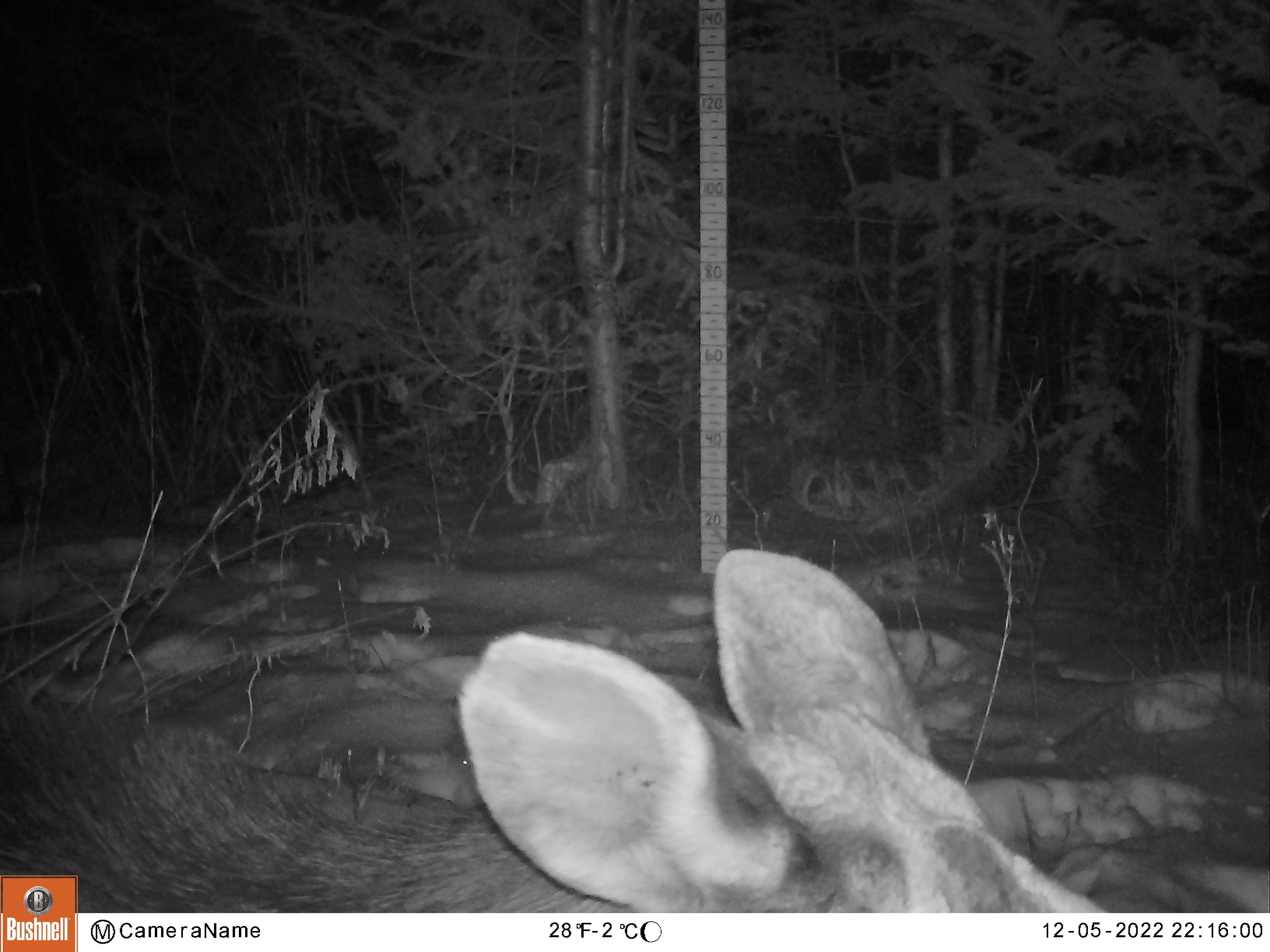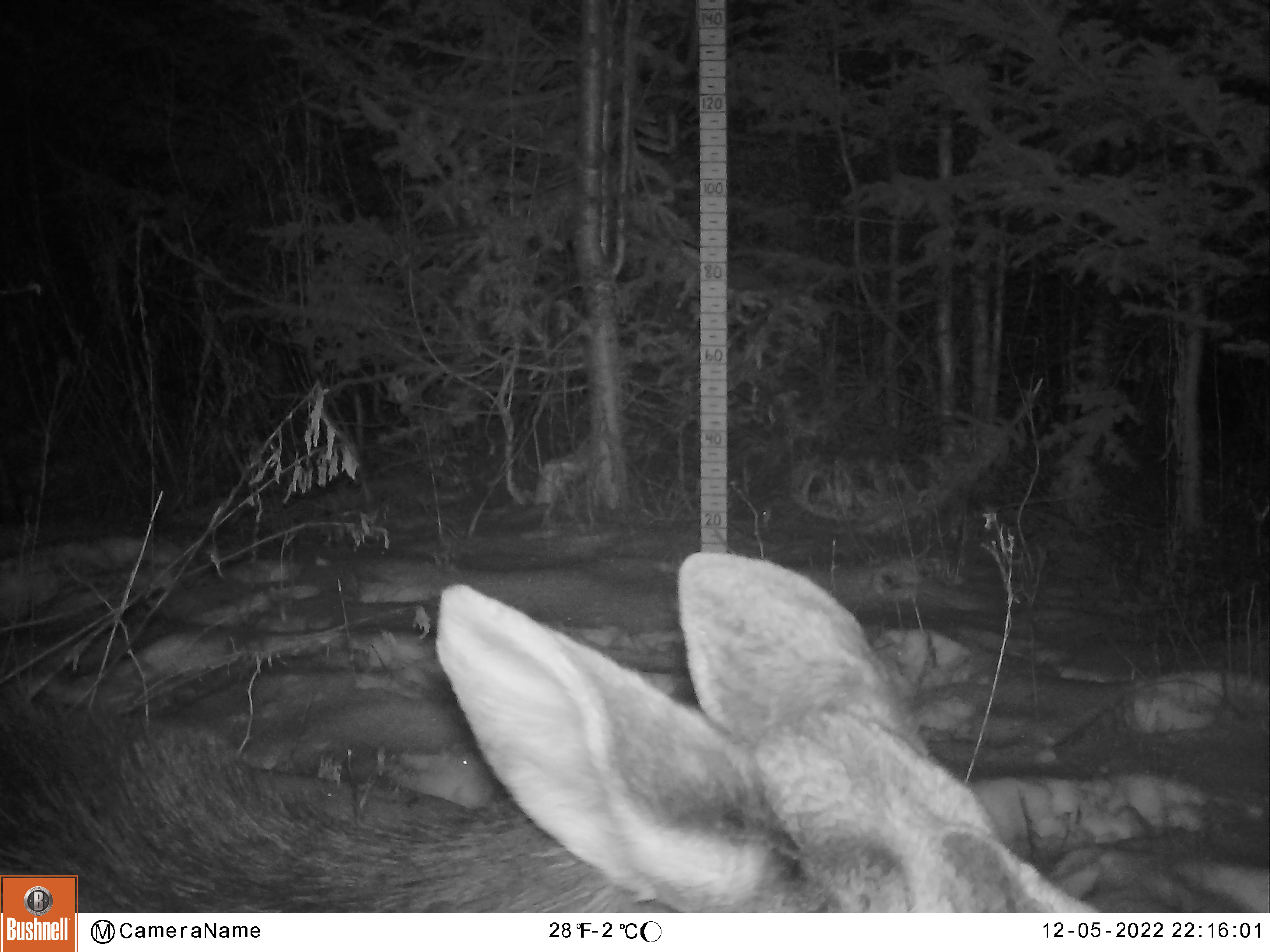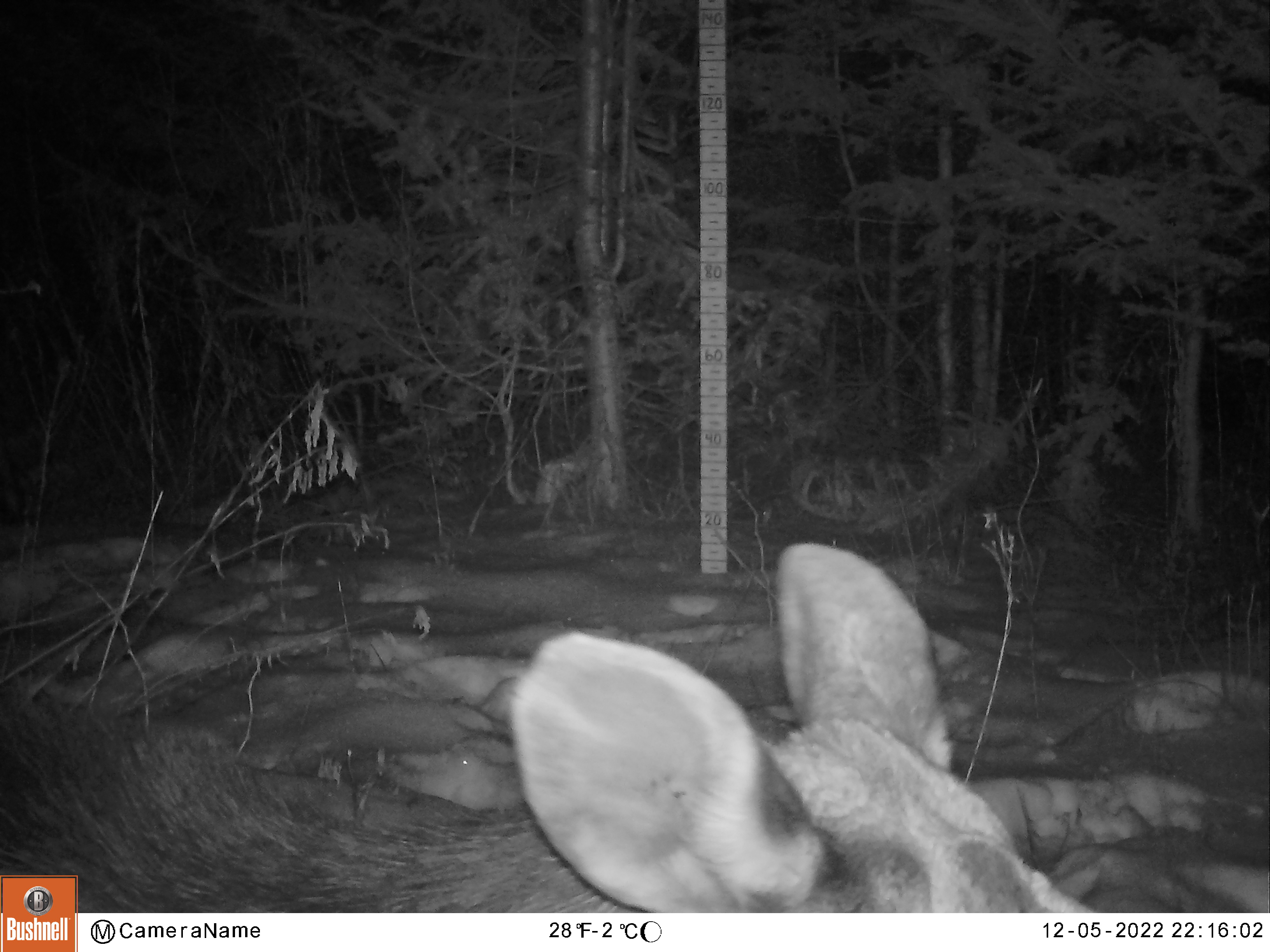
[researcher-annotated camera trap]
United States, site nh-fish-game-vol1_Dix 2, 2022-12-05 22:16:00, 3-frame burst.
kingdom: Animalia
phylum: Chordata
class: Mammalia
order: Artiodactyla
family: Cervidae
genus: Alces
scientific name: Alces alces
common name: moose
Moose (Alces alces).